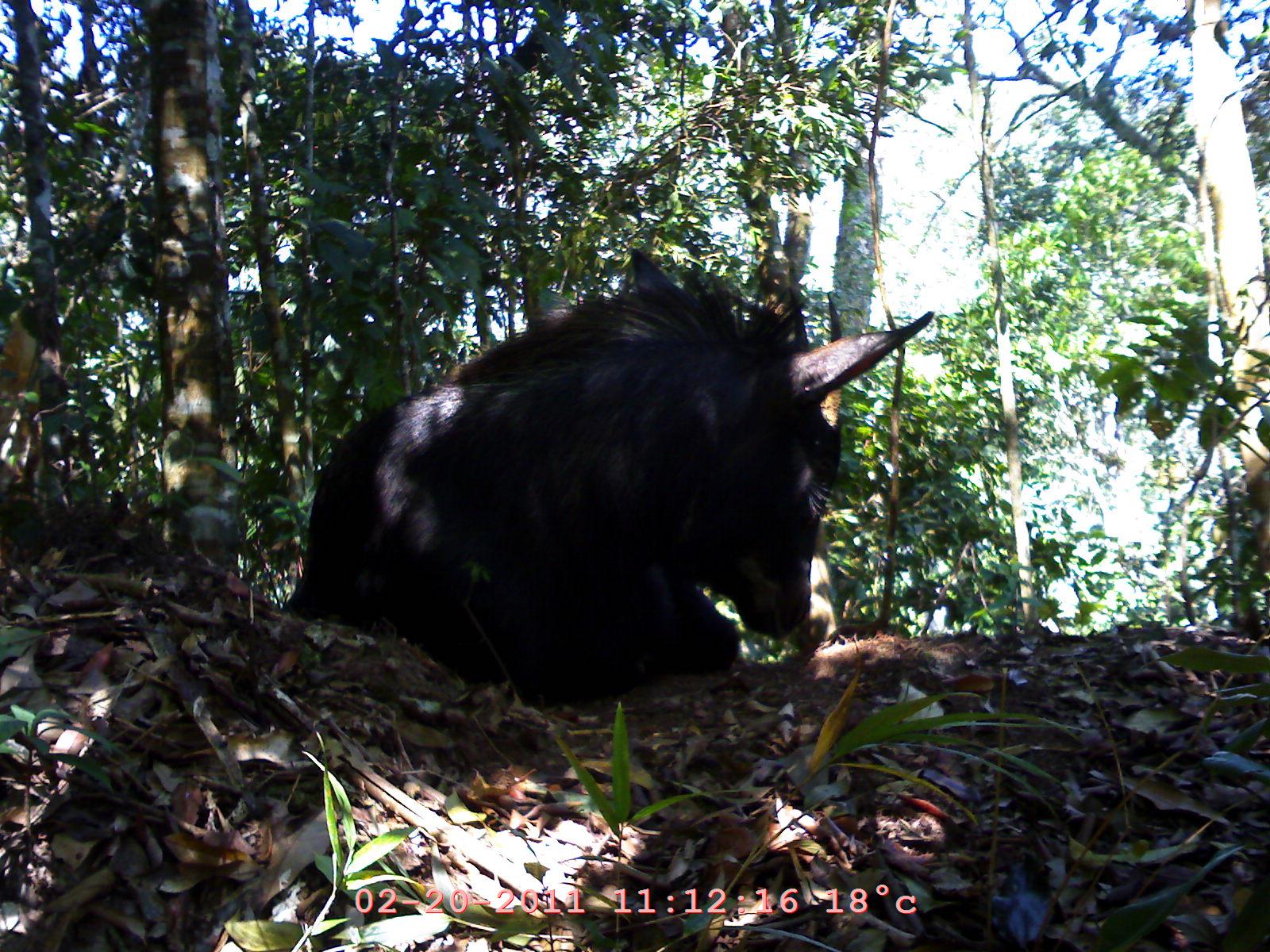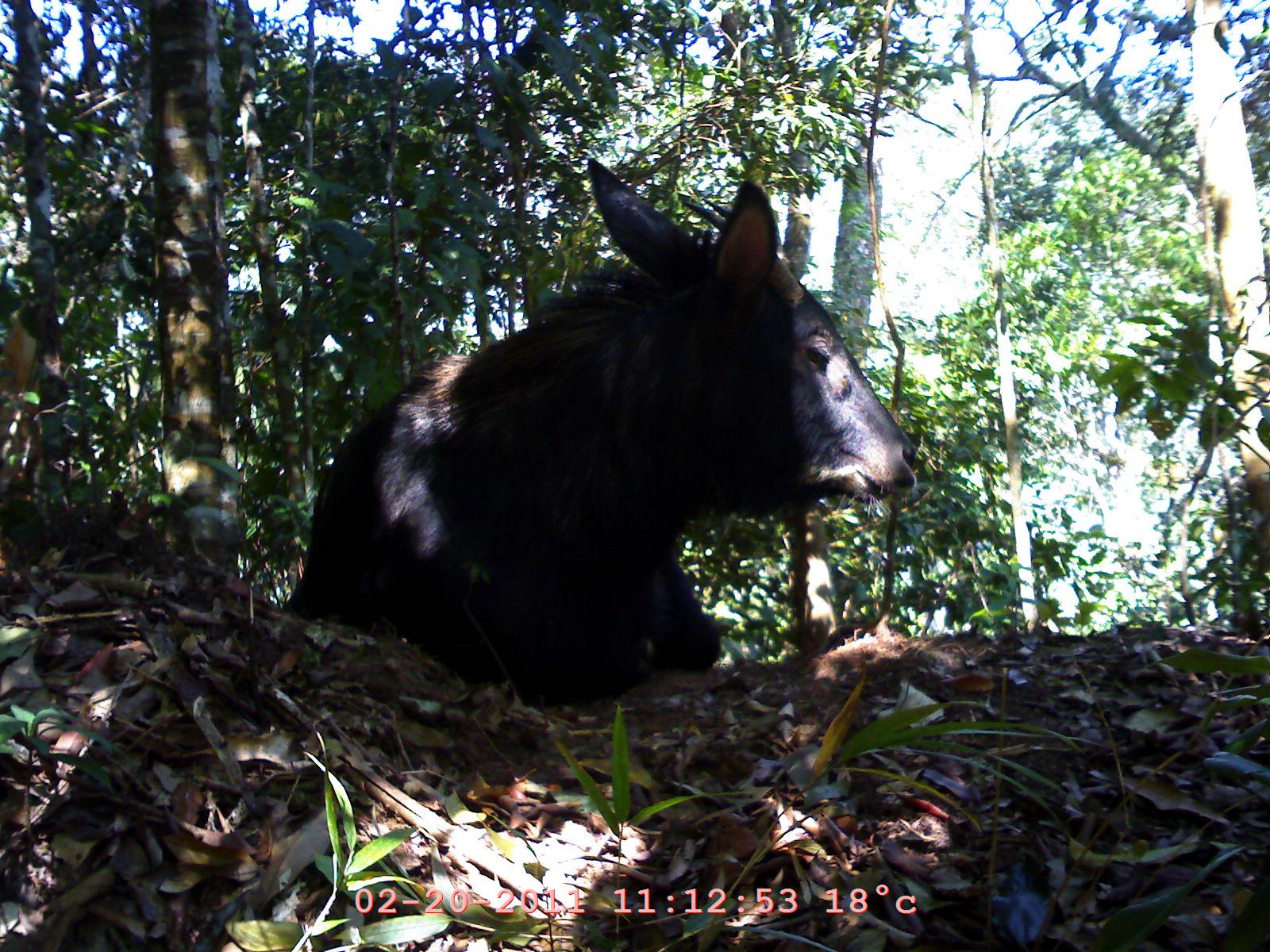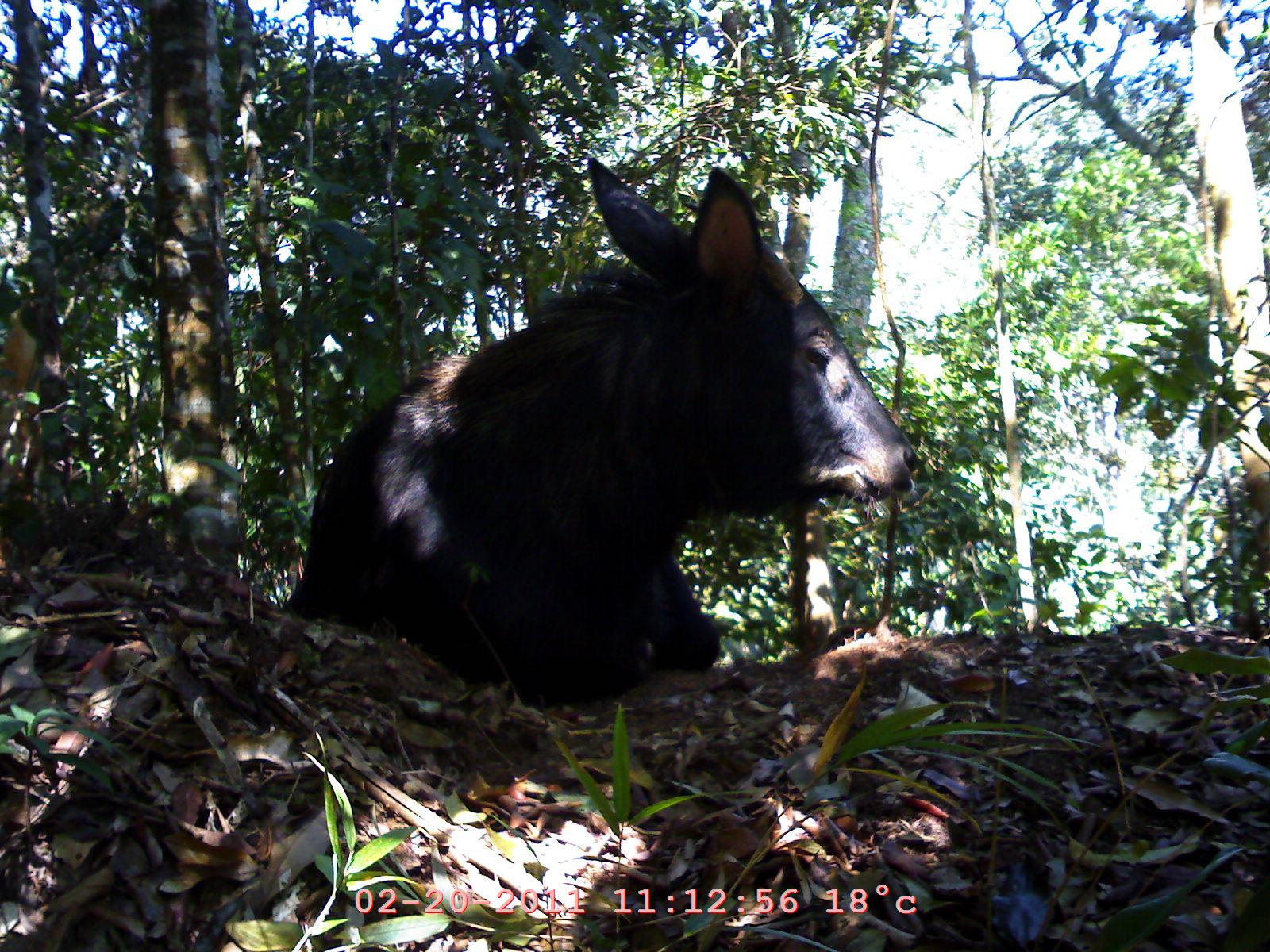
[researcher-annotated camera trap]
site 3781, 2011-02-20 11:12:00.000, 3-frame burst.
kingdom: Animalia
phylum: Chordata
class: Mammalia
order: Artiodactyla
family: Bovidae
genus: Capricornis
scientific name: Capricornis sumatraensis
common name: southern serow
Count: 1.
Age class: adult.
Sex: female.